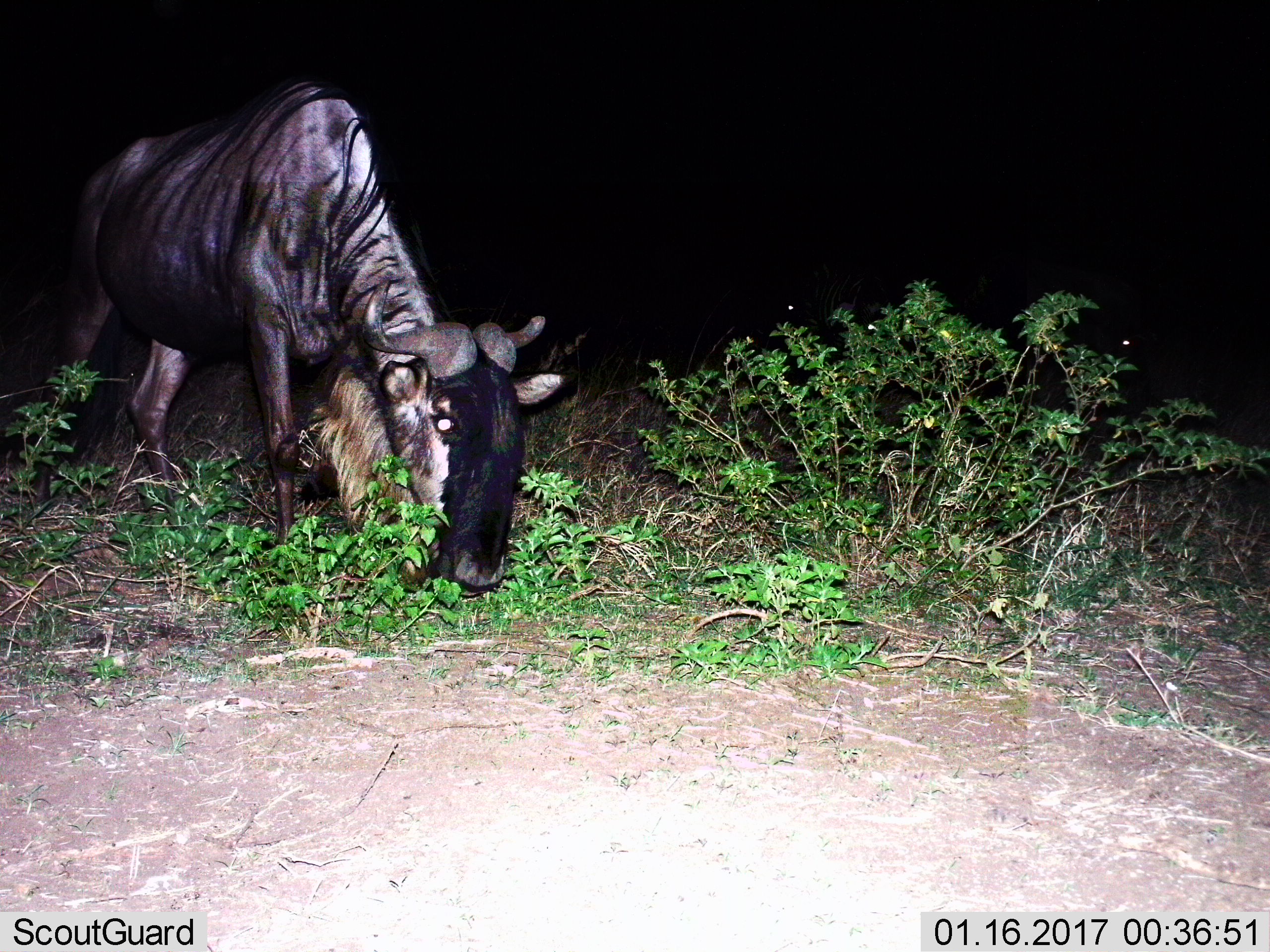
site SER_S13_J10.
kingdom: Animalia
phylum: Chordata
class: Mammalia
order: Artiodactyla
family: Bovidae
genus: Connochaetes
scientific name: Connochaetes taurinus taurinus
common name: blue wildebeest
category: wildebeestblue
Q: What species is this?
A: Wildebeestblue (blue wildebeest) (Connochaetes taurinus taurinus).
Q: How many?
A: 1.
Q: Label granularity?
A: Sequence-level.